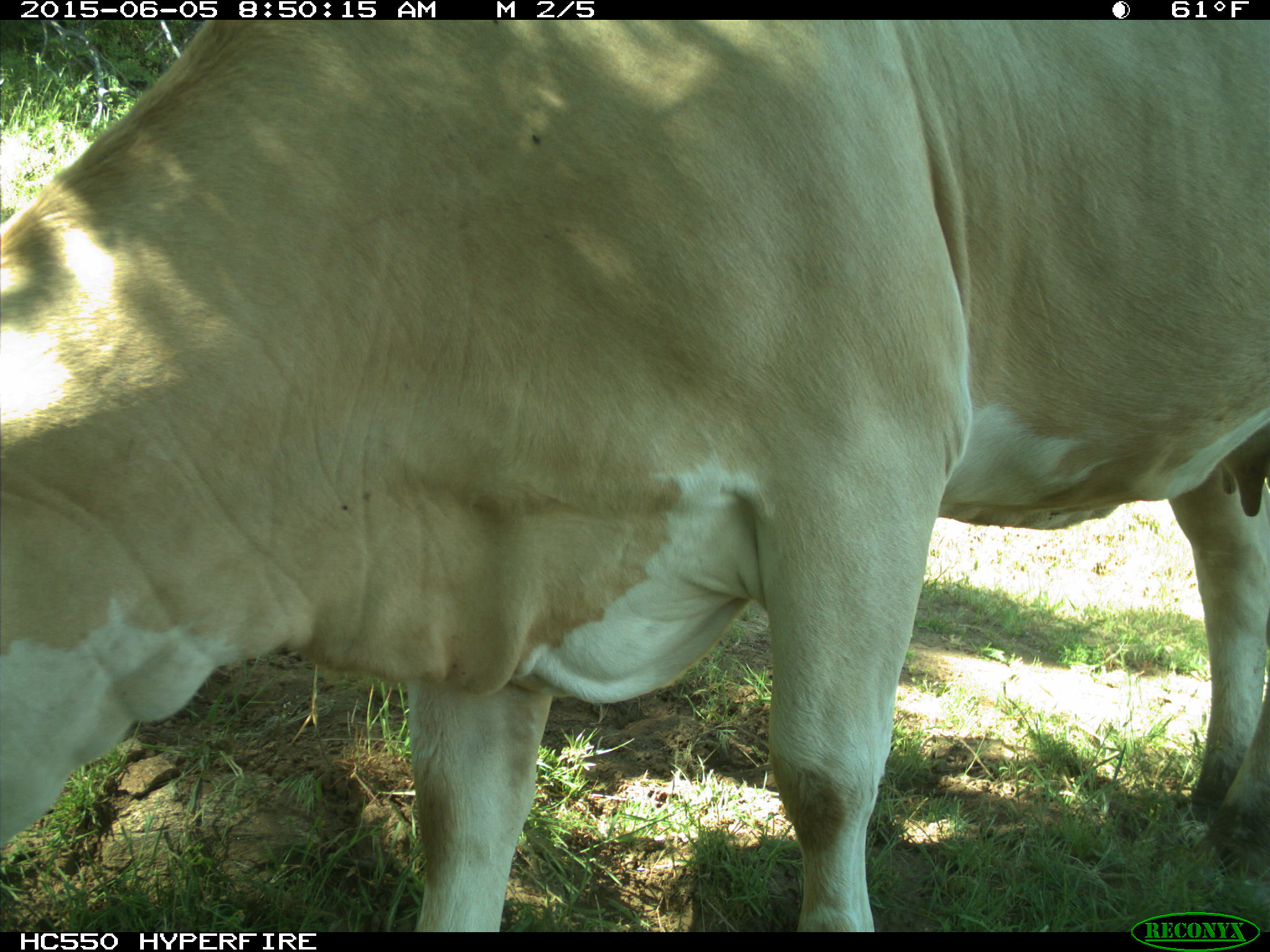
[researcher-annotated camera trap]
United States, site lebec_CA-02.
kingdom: Animalia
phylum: Chordata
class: Mammalia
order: Artiodactyla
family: Bovidae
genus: Bos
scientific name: Bos taurus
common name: domestic cow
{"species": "Bos taurus (domestic cow)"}